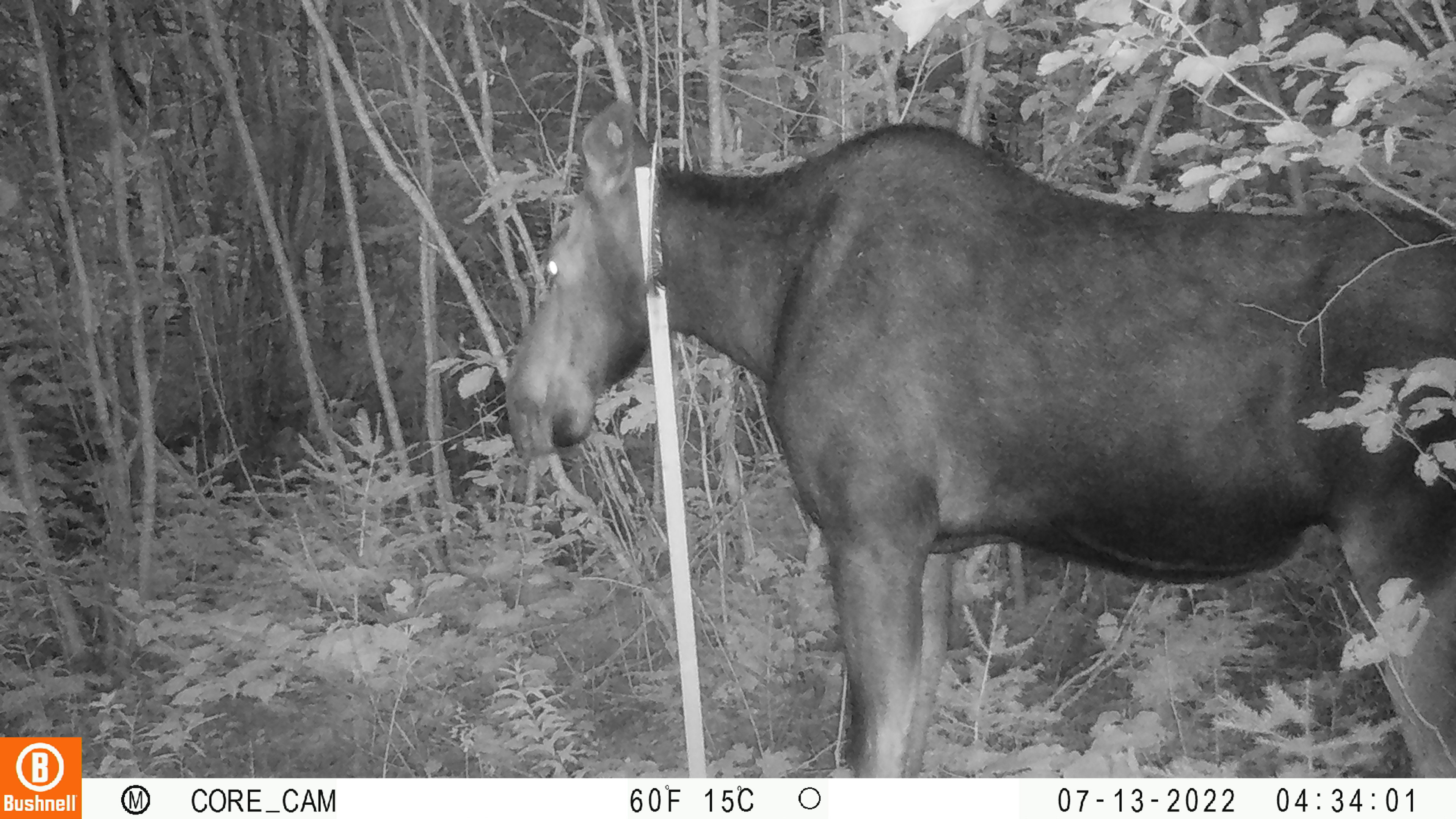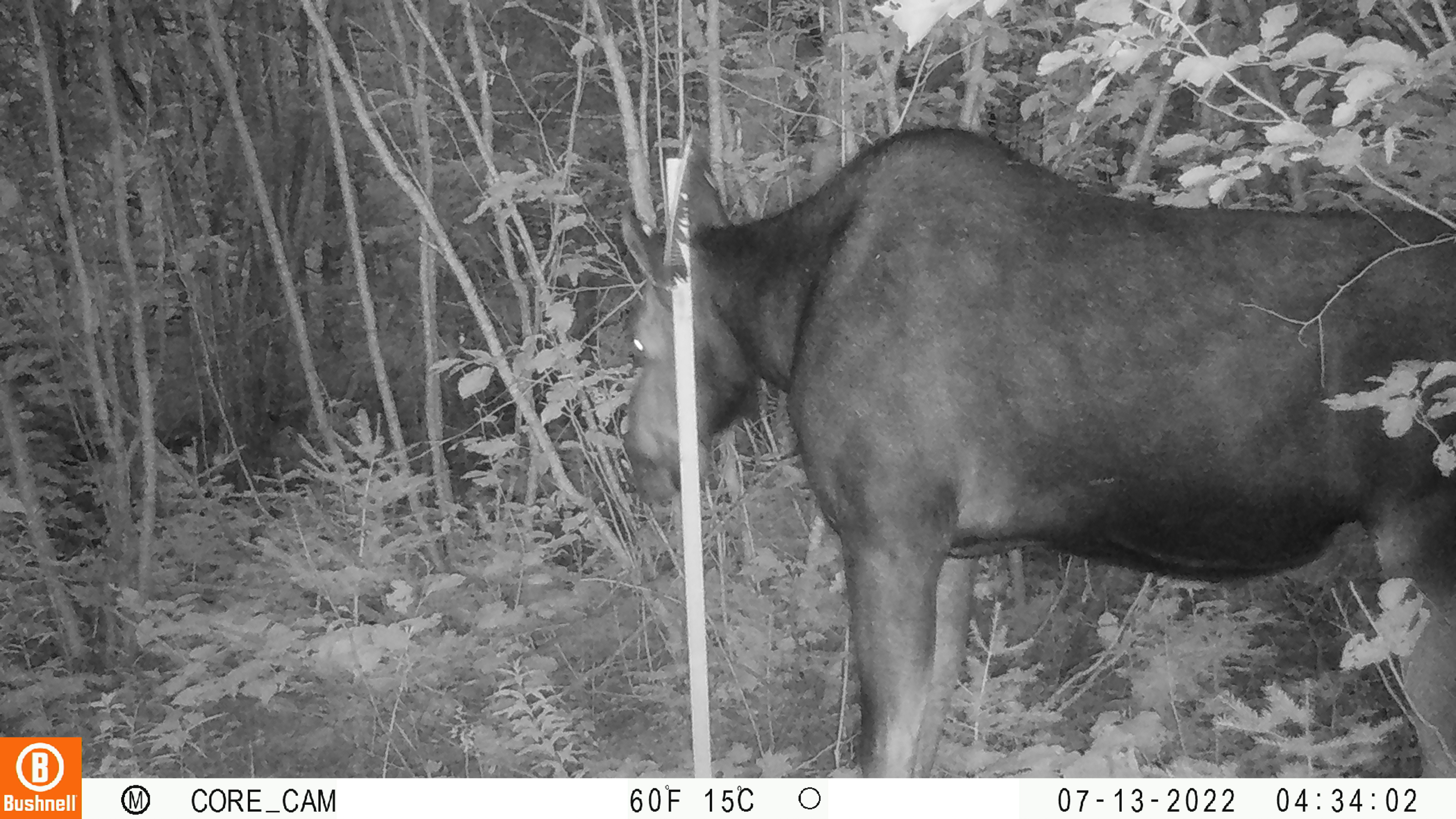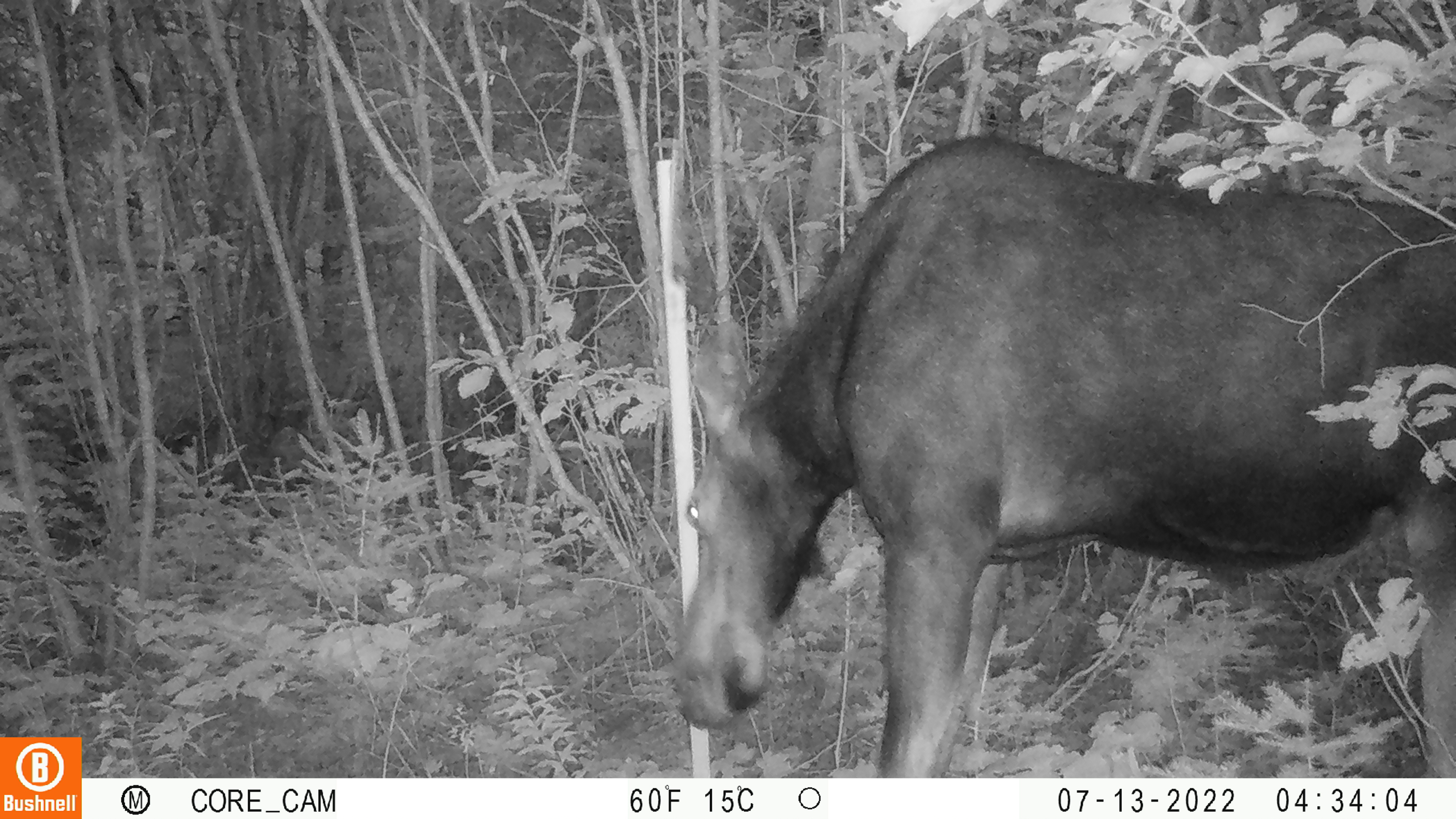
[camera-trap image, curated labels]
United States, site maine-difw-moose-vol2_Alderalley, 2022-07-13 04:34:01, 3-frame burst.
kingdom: Animalia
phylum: Chordata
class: Mammalia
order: Artiodactyla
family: Cervidae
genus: Alces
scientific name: Alces alces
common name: moose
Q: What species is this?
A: Moose (Alces alces).